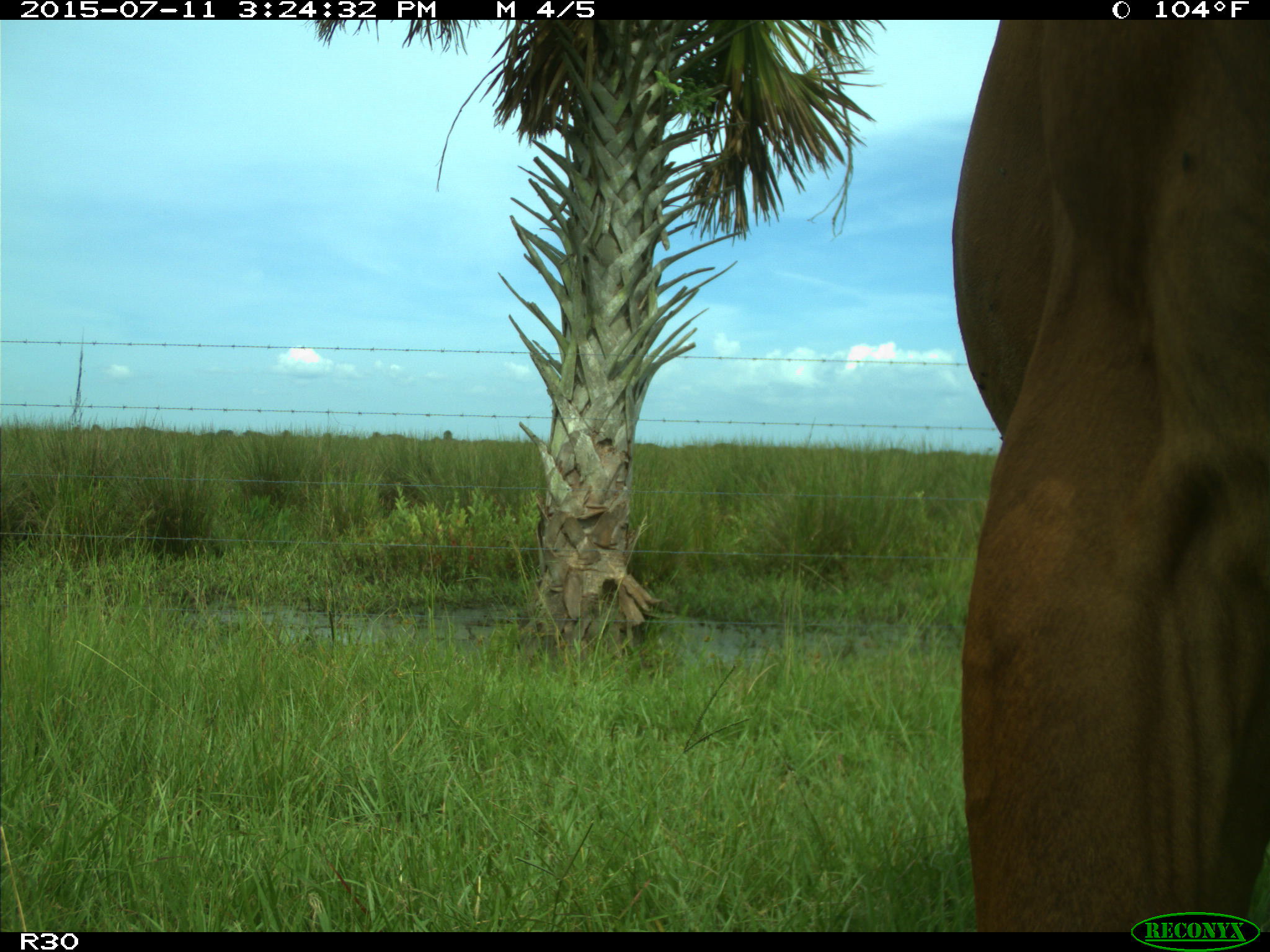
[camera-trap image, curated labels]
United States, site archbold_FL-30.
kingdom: Animalia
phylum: Chordata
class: Mammalia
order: Artiodactyla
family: Bovidae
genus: Bos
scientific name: Bos taurus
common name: domestic cow